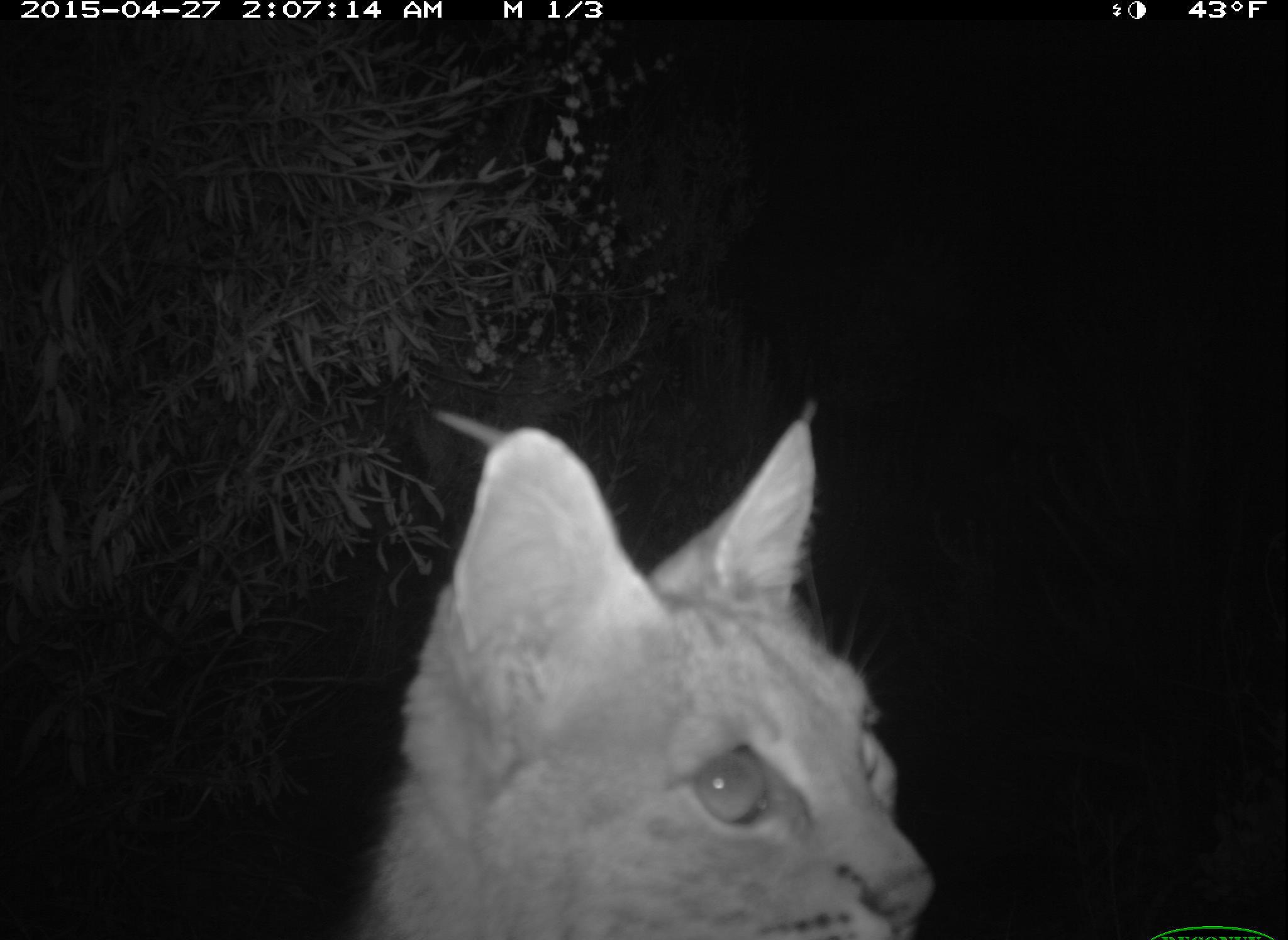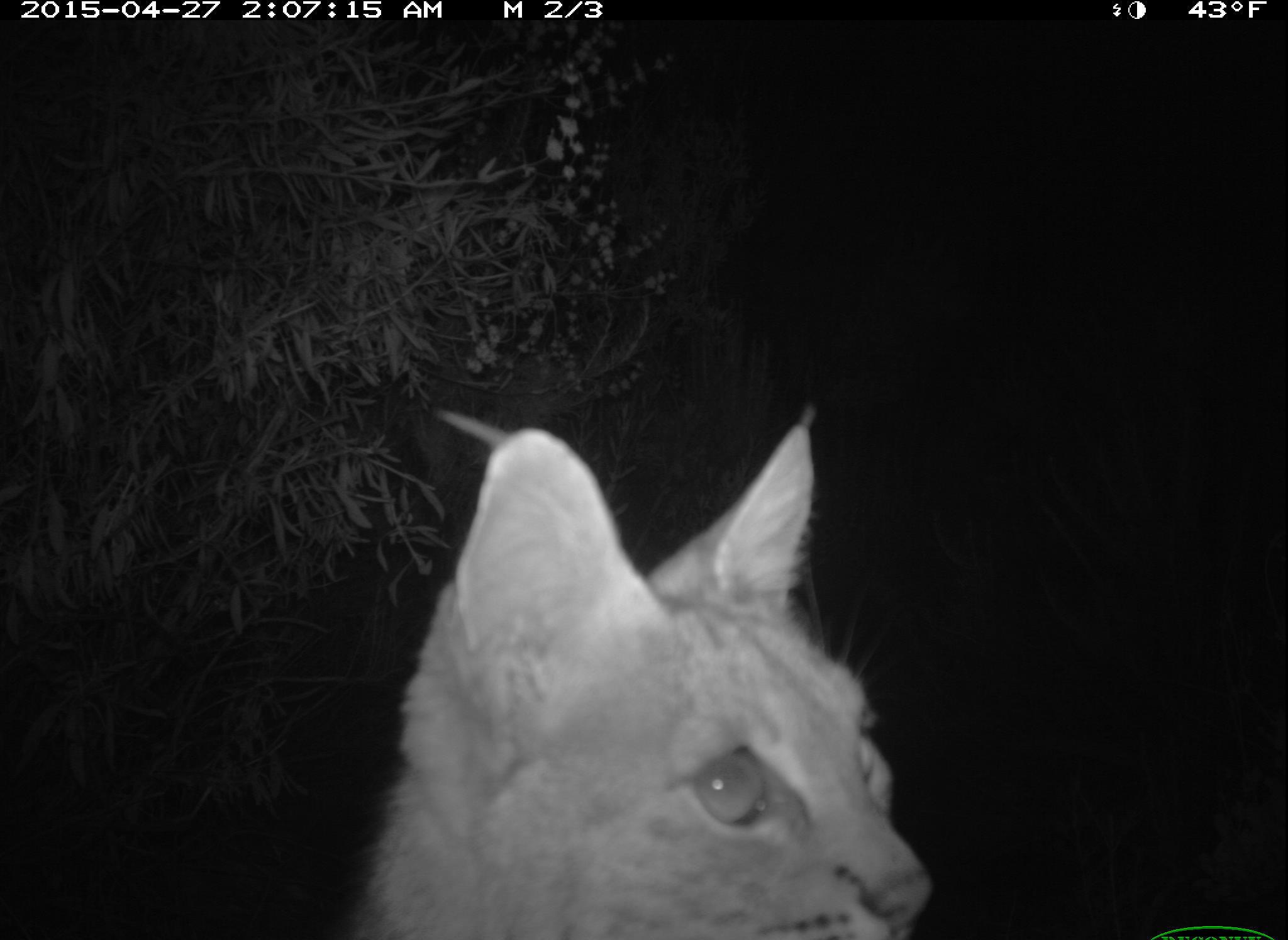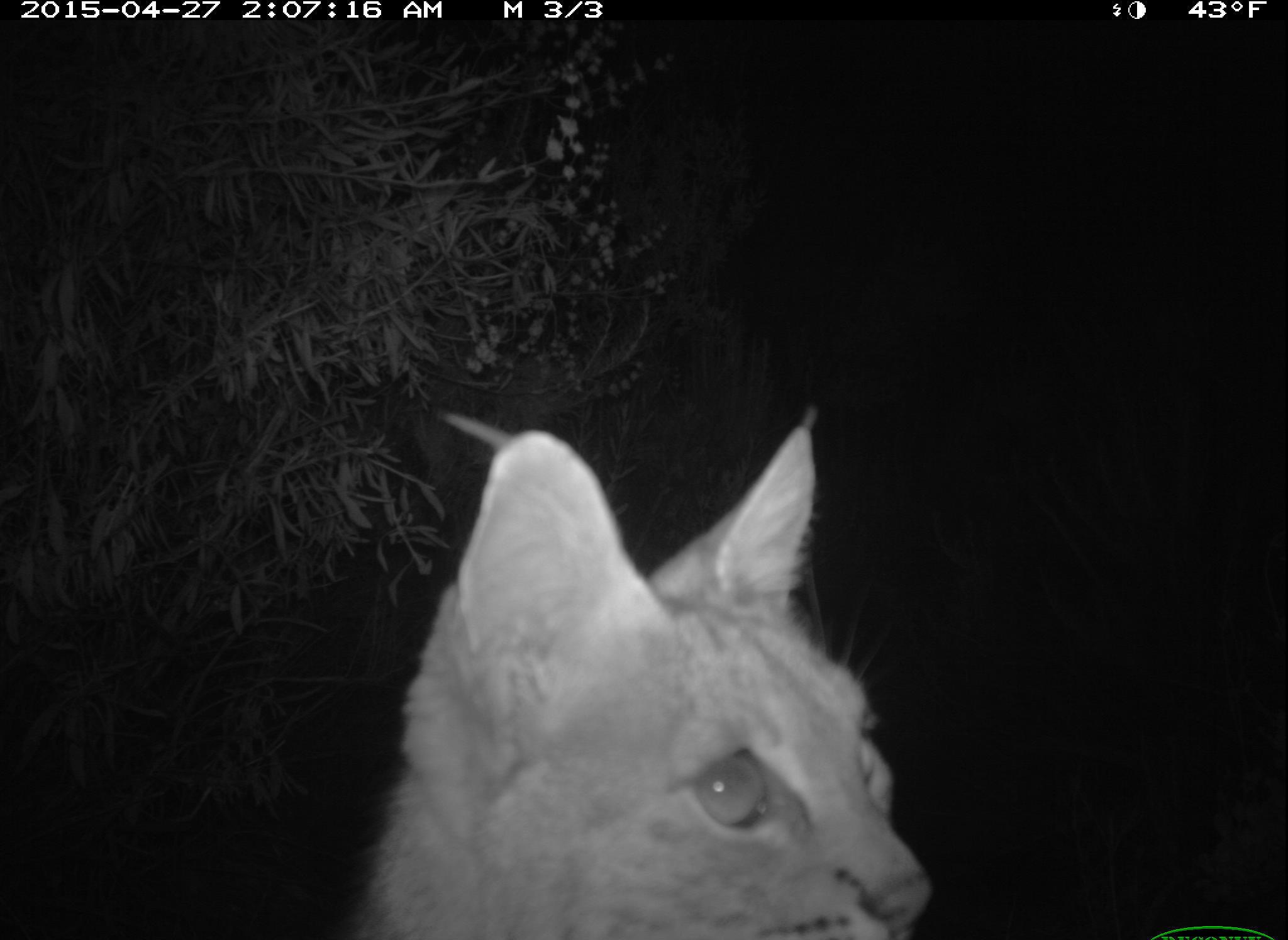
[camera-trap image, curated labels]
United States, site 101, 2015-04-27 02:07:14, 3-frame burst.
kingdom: Animalia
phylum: Chordata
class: Mammalia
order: Carnivora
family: Felidae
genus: Lynx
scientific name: Lynx rufus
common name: bobcat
Bobcat (Lynx rufus).